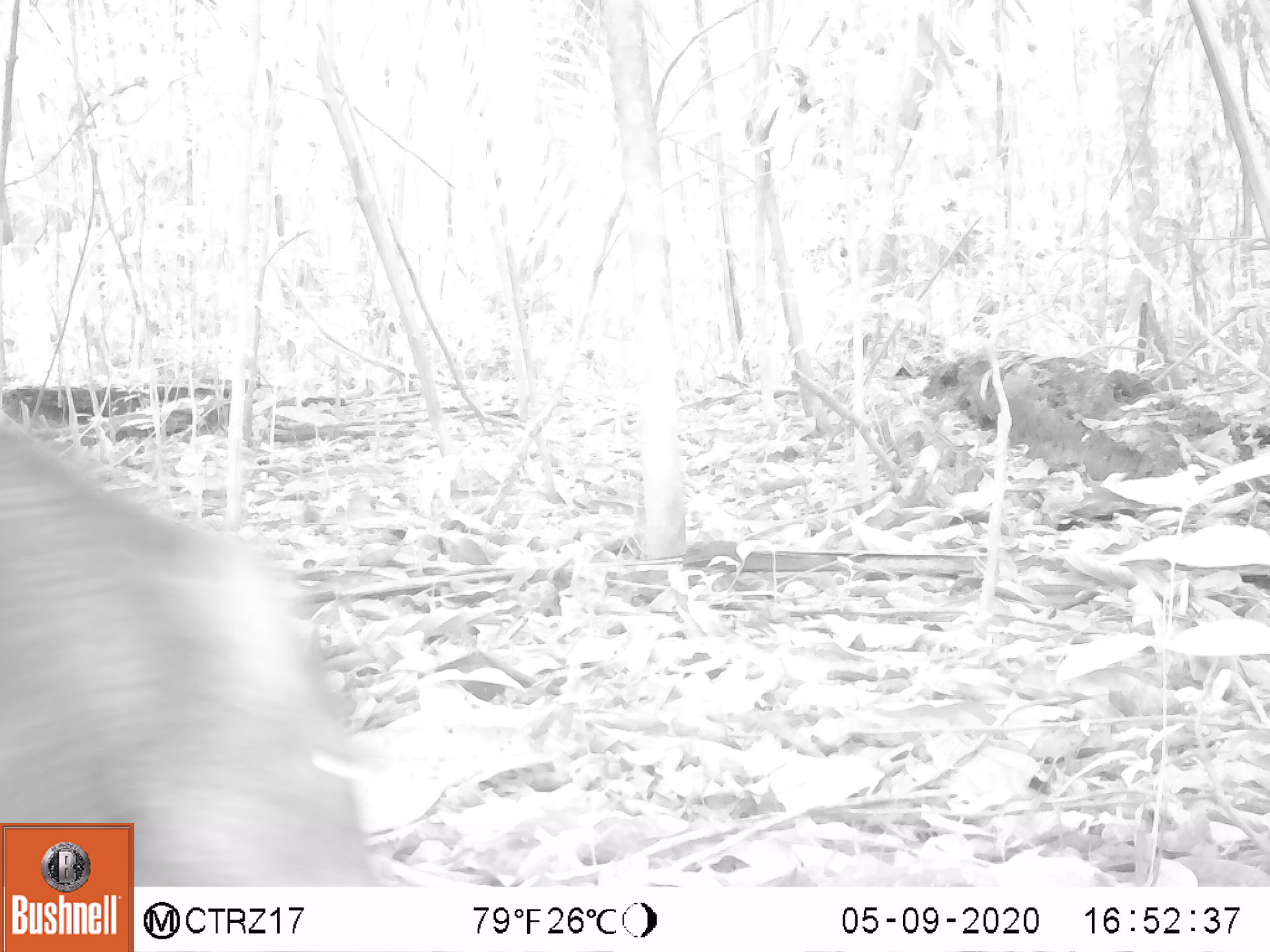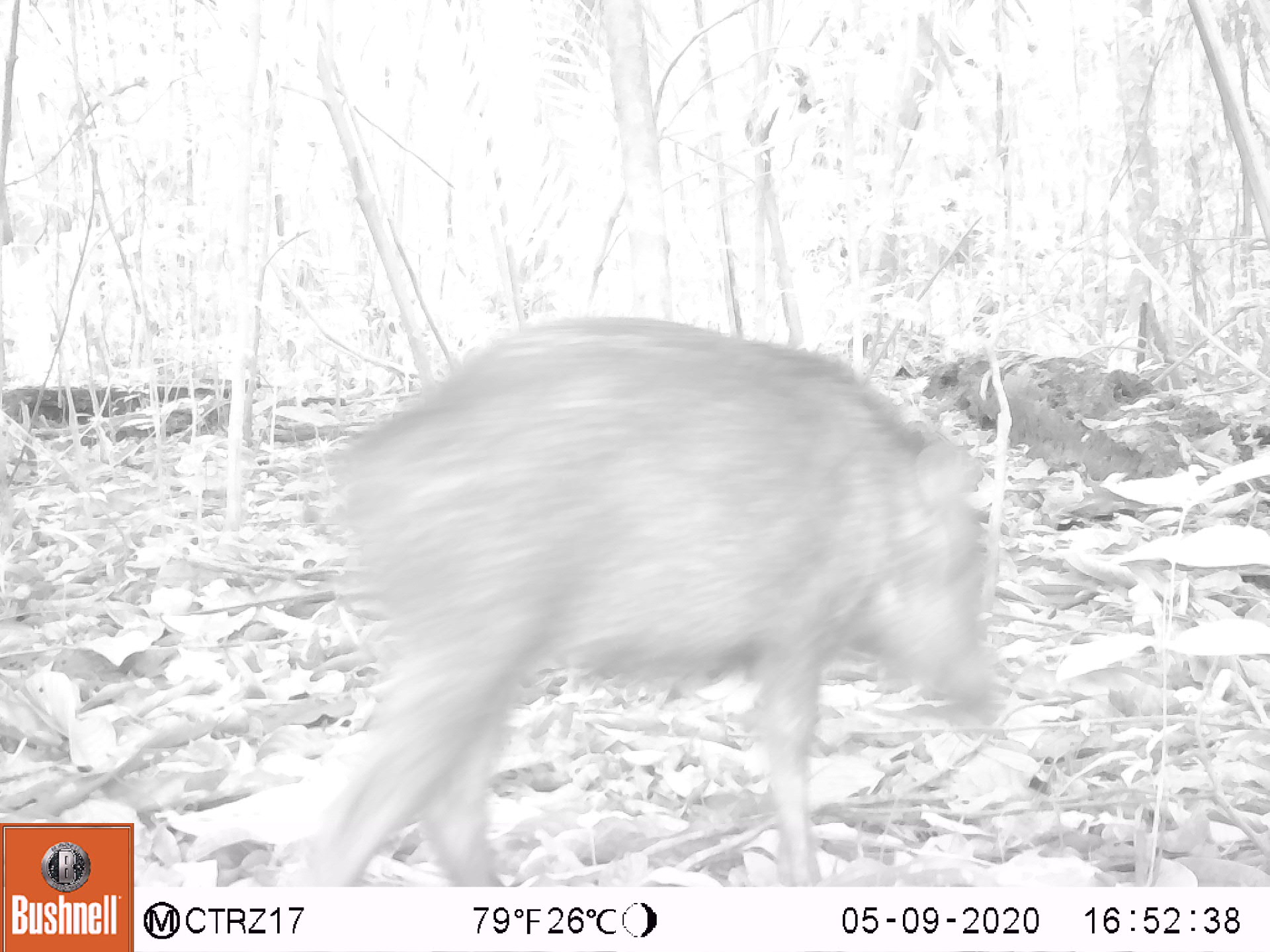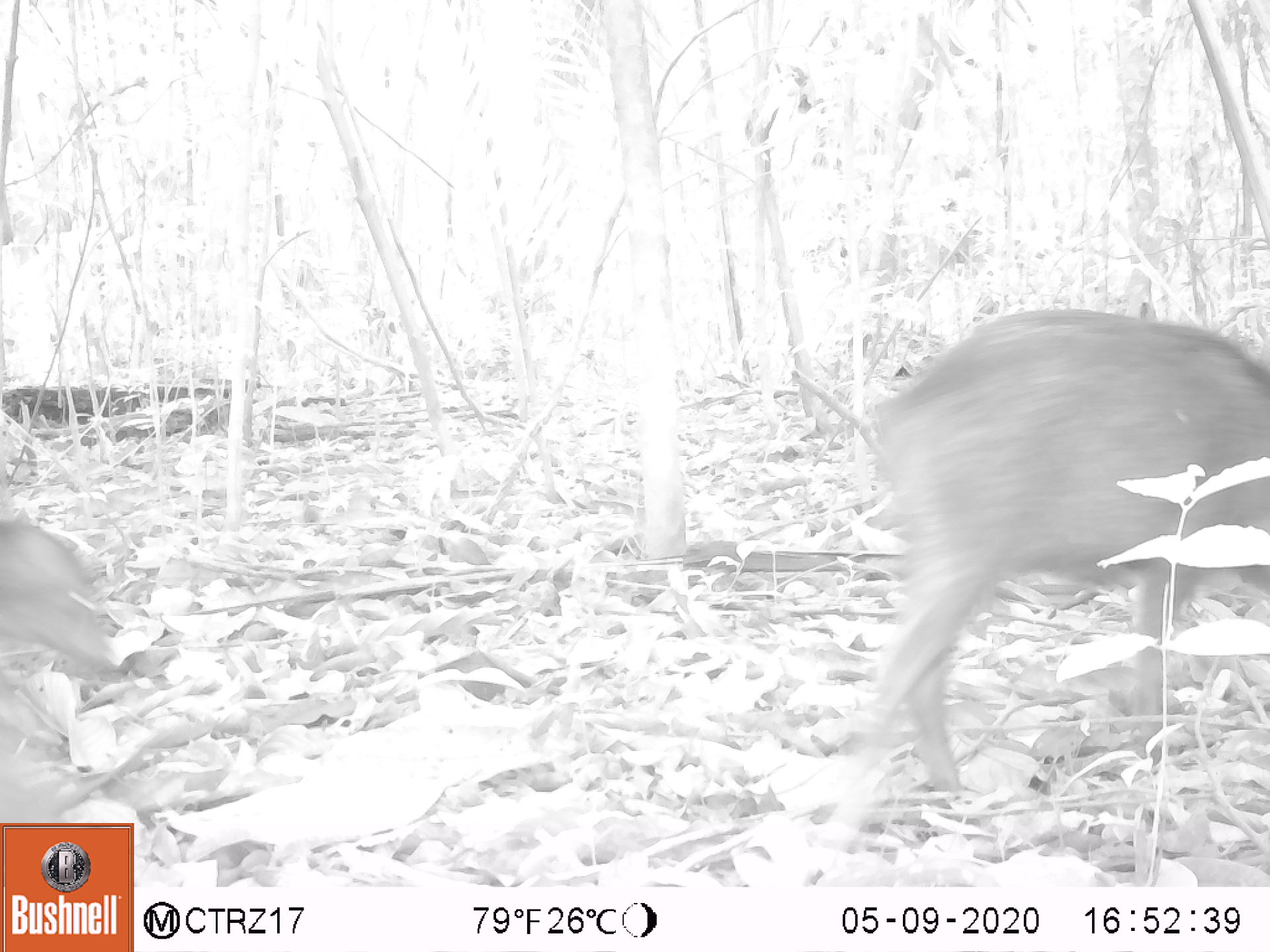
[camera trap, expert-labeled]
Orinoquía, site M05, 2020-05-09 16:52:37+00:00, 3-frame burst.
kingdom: Animalia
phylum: Chordata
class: Mammalia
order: Artiodactyla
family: Tayassuidae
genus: Pecari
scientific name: Pecari tajacu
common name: collared peccary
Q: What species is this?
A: Collared peccary (Pecari tajacu).